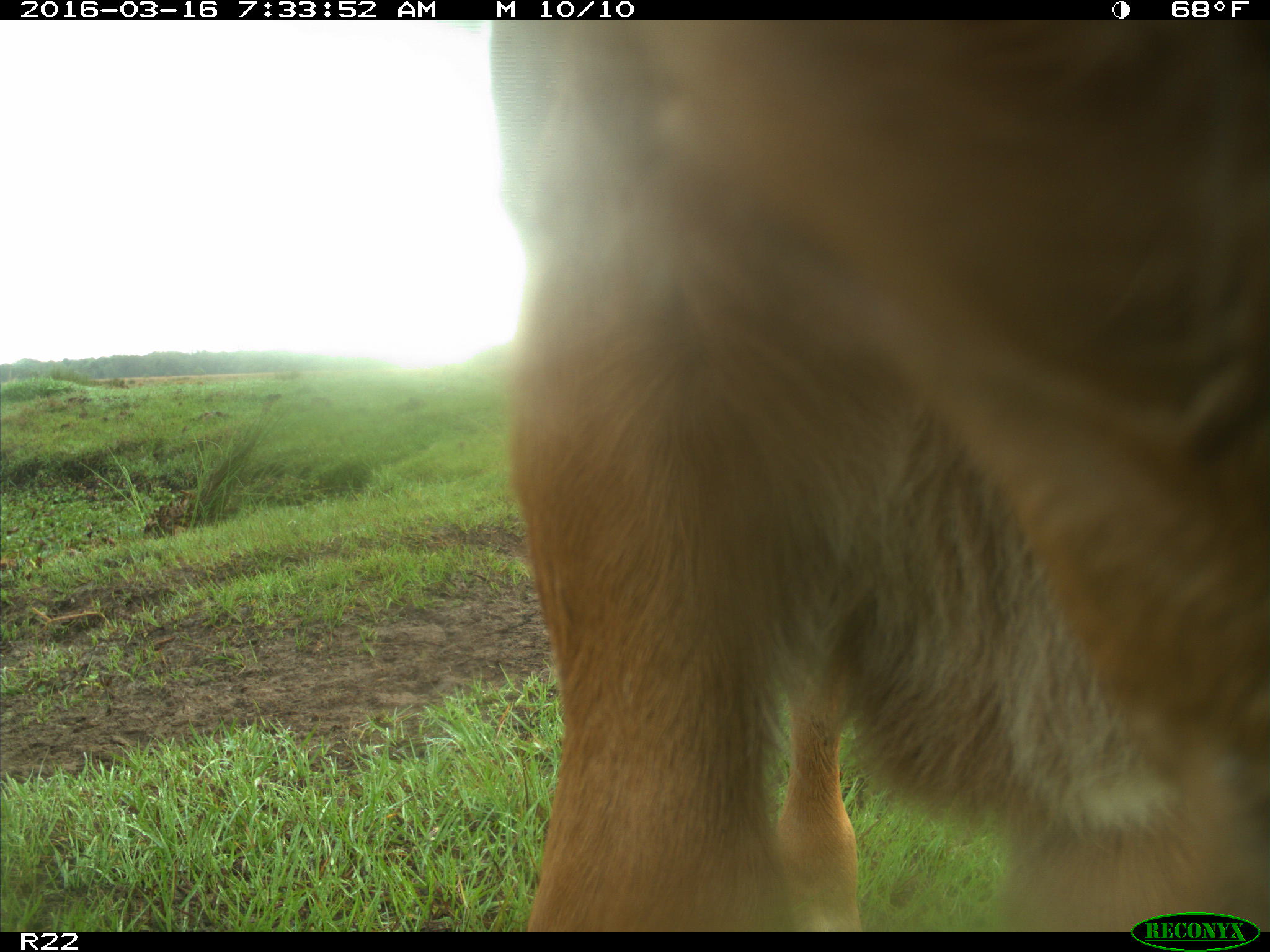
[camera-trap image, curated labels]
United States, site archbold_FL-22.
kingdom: Animalia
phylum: Chordata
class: Mammalia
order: Artiodactyla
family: Bovidae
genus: Bos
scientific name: Bos taurus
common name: domestic cow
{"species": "Bos taurus (domestic cow)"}